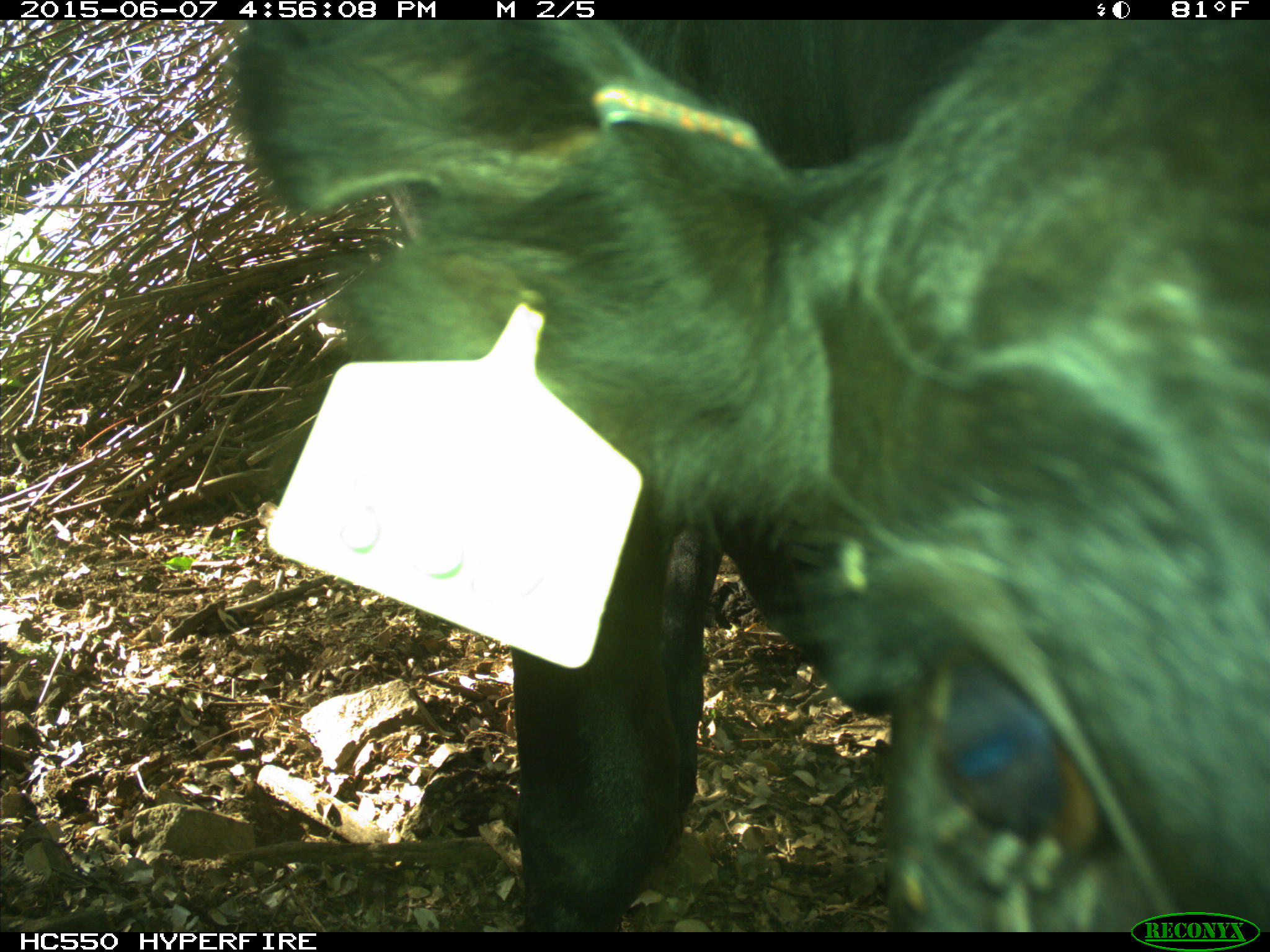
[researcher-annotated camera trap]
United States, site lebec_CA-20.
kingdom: Animalia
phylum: Chordata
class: Mammalia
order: Artiodactyla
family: Bovidae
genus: Bos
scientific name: Bos taurus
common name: domestic cow